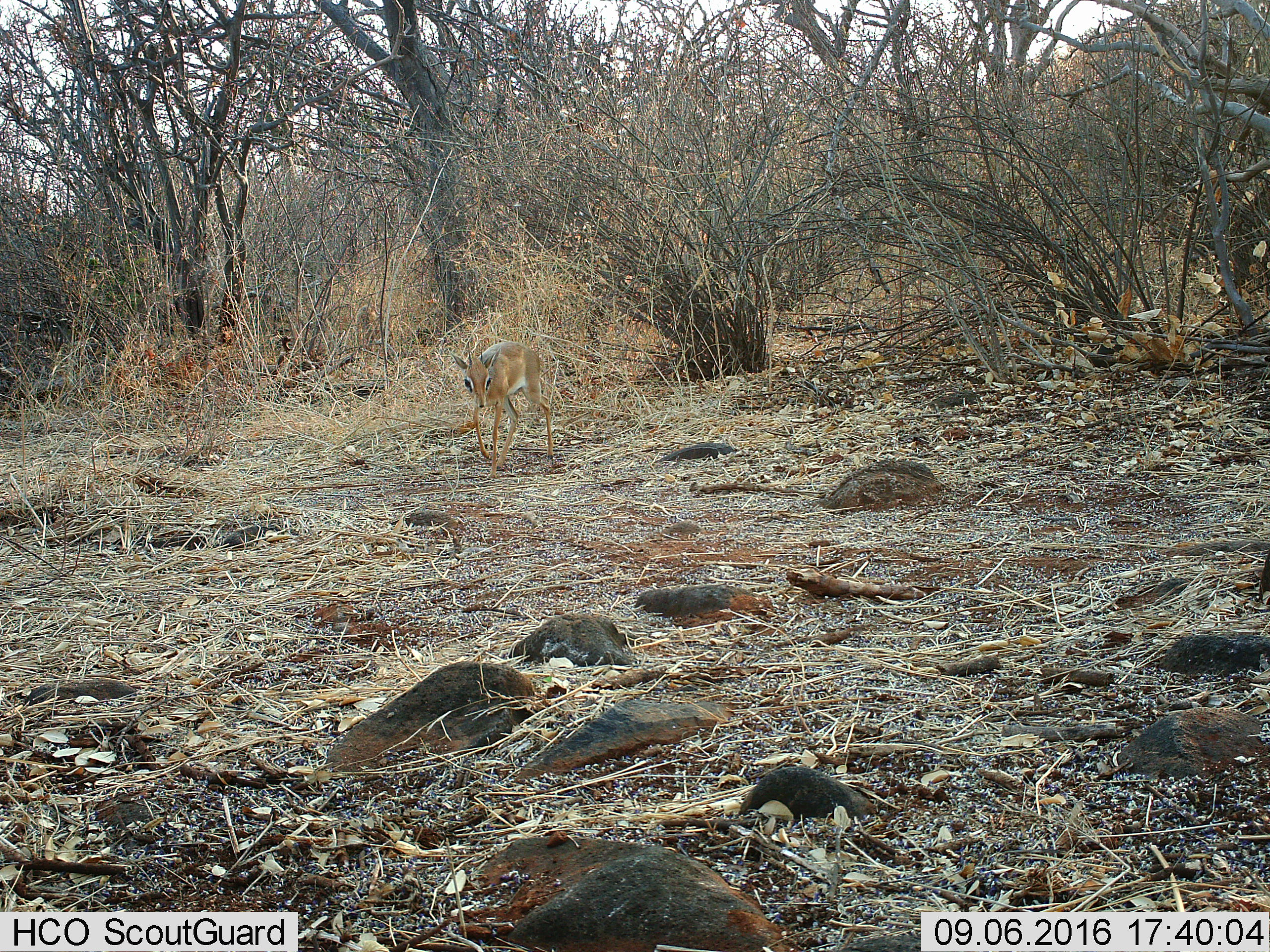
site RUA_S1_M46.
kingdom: Animalia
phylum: Chordata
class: Mammalia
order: Artiodactyla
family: Bovidae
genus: Madoqua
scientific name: Madoqua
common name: dik-dik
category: dikdik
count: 1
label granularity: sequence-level